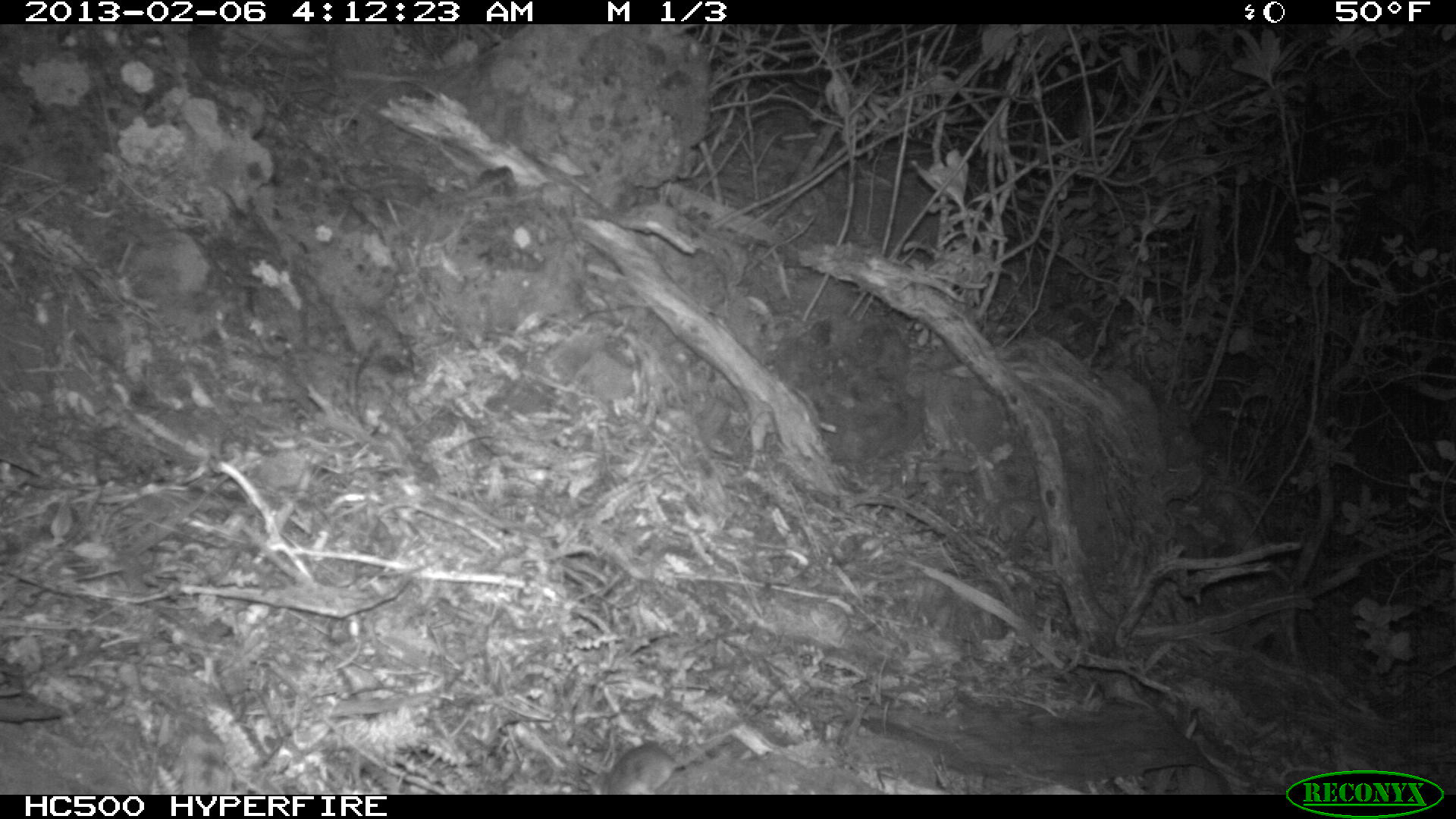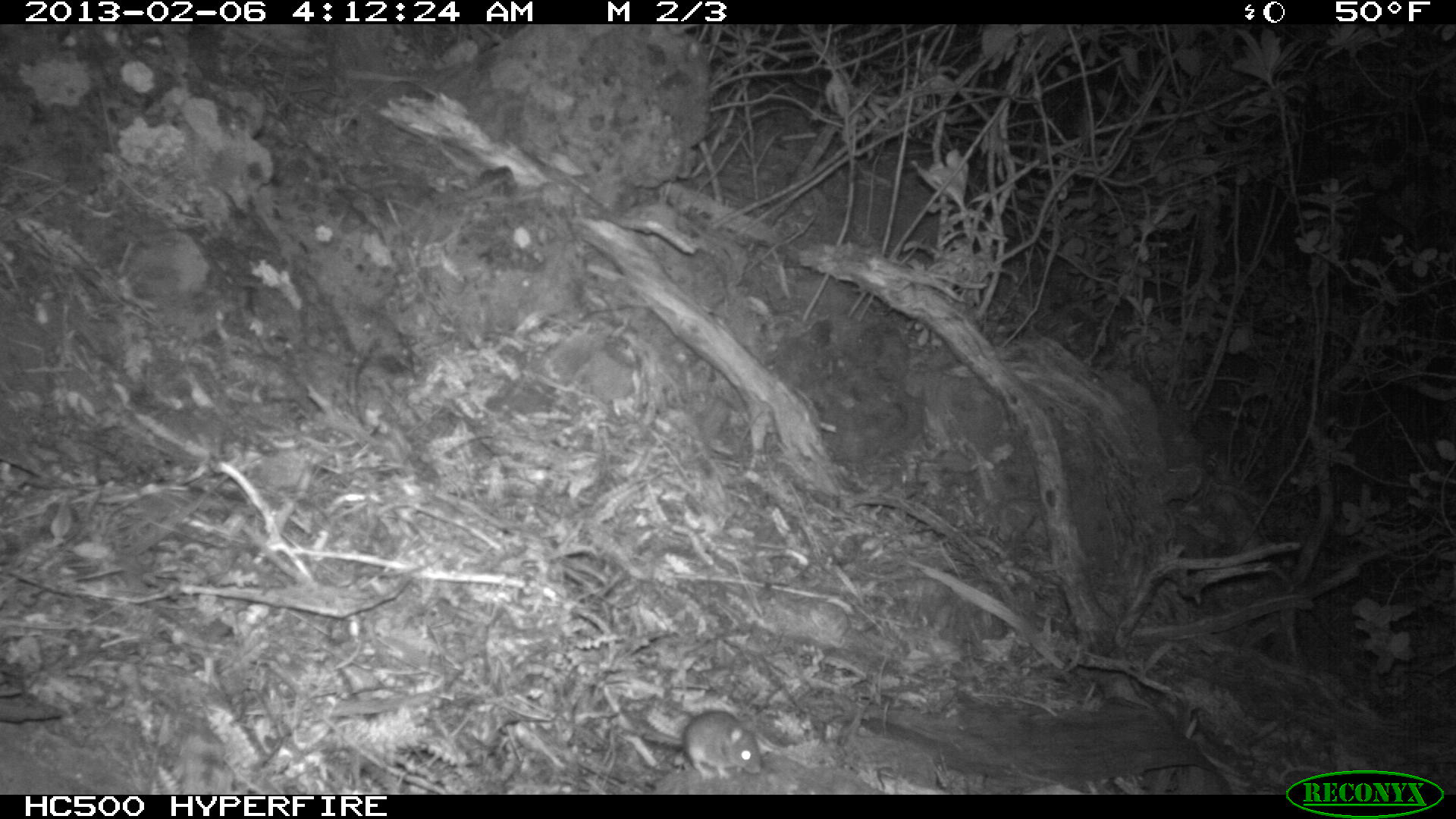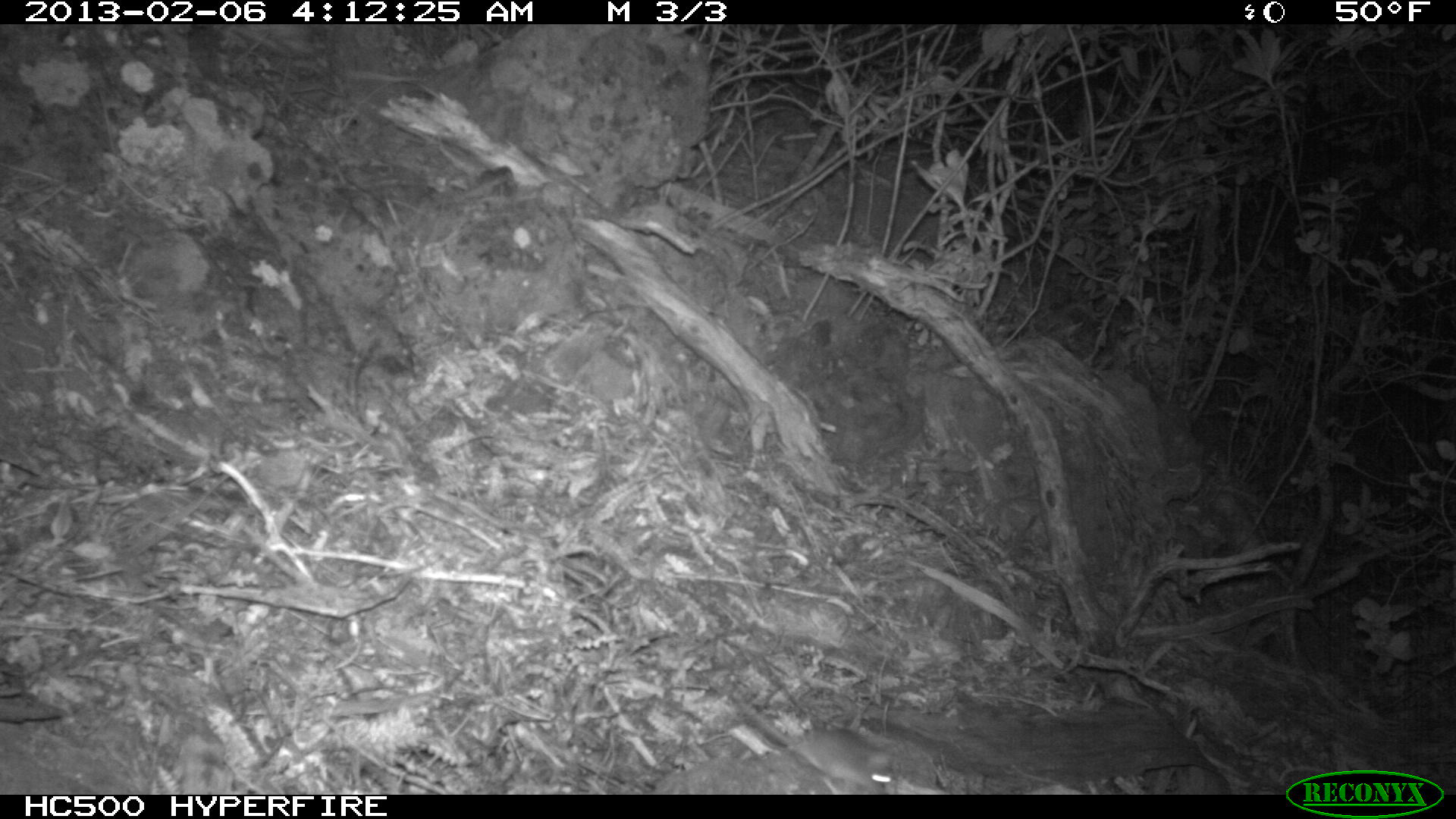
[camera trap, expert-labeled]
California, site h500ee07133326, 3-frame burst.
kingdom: Animalia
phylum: Chordata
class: Mammalia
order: Rodentia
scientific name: Rodentia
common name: rodent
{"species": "rodent (Rodentia)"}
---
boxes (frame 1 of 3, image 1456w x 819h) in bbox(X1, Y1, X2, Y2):
rodent: bbox(586, 728, 732, 795)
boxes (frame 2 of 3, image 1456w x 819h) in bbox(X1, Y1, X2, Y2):
rodent: bbox(631, 710, 768, 780)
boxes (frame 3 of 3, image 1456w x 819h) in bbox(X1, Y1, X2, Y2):
rodent: bbox(733, 687, 893, 794)